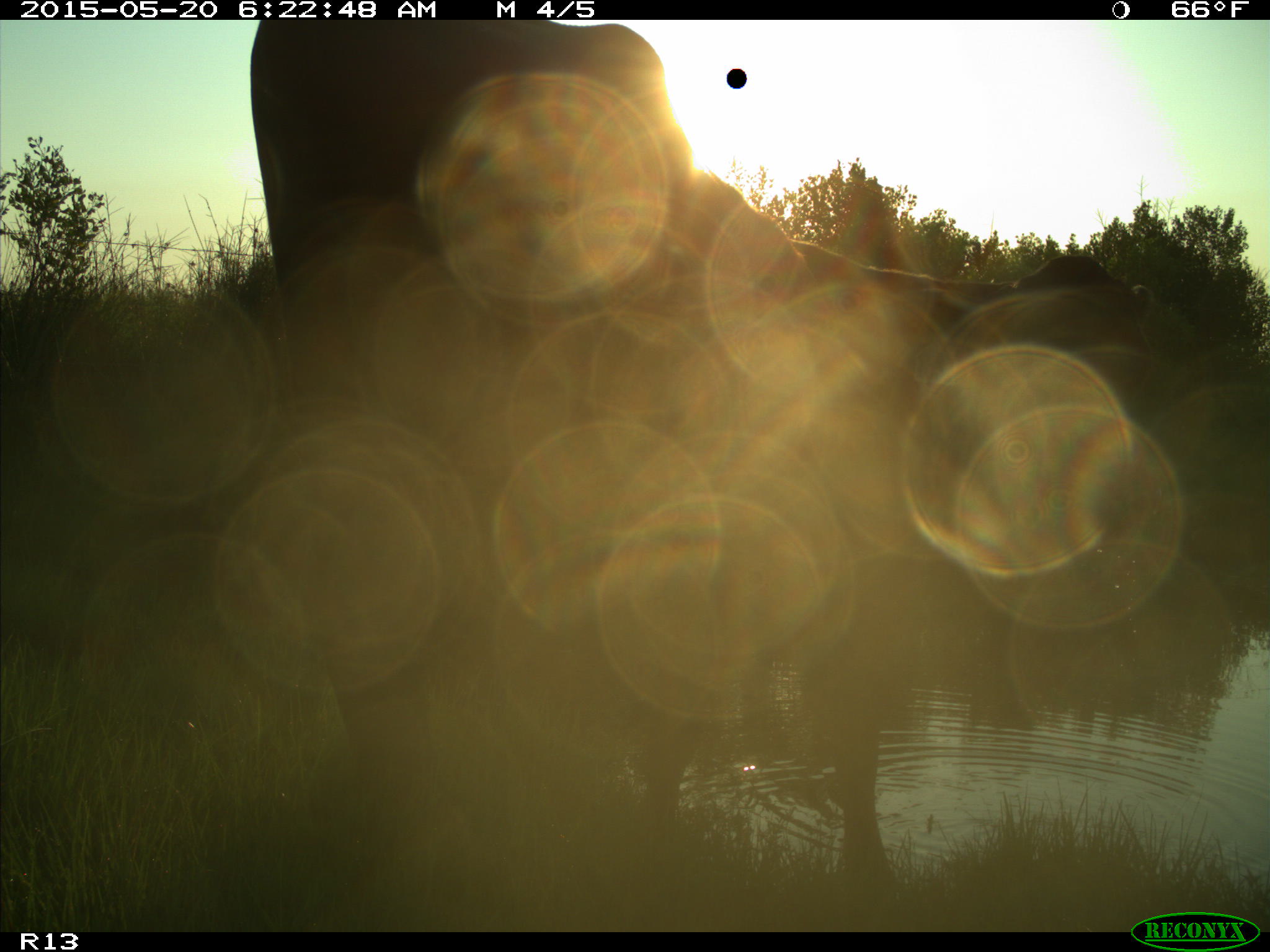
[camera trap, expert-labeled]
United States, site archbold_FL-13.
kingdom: Animalia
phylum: Chordata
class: Mammalia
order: Artiodactyla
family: Bovidae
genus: Bos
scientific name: Bos taurus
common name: domestic cow